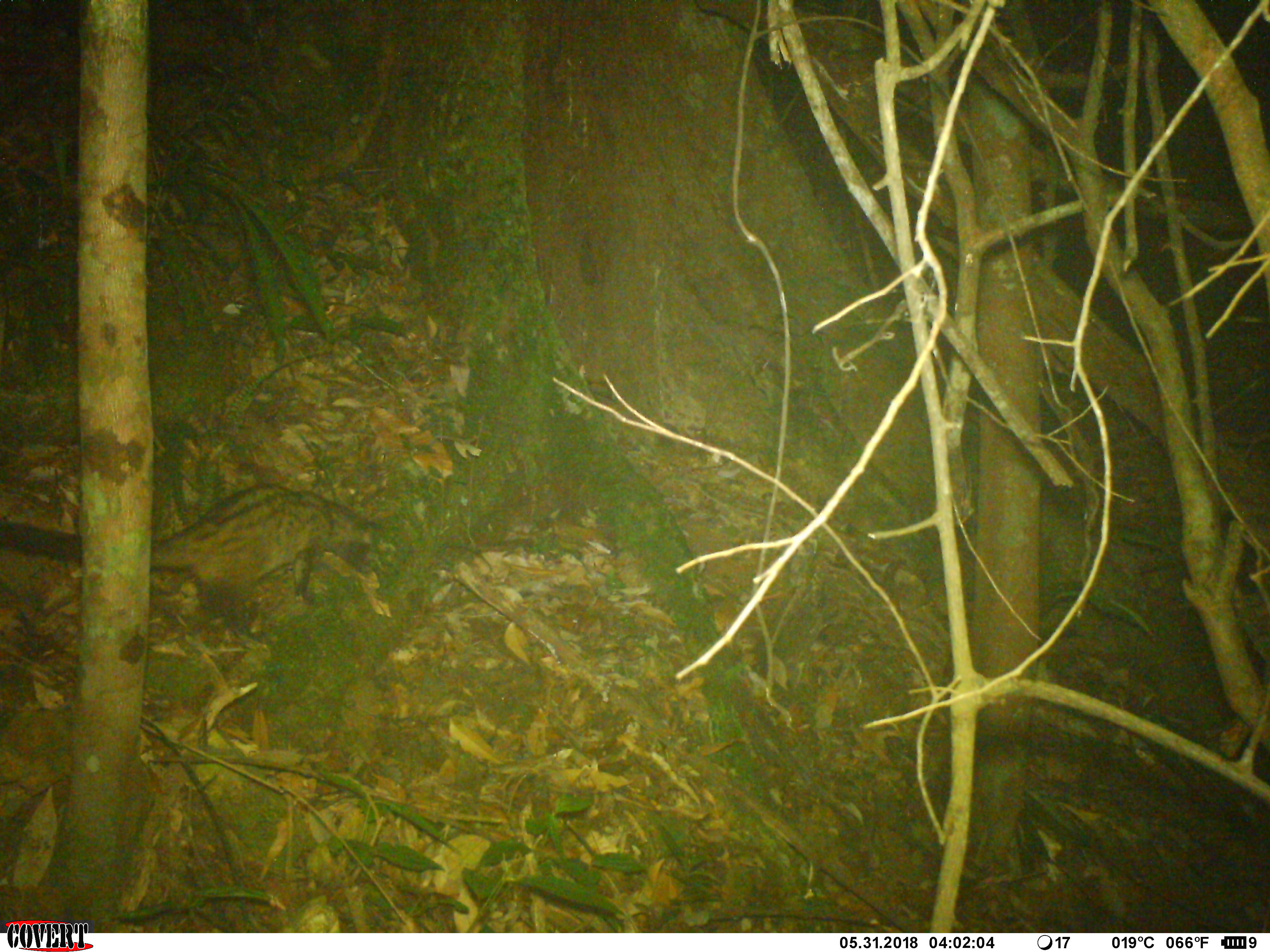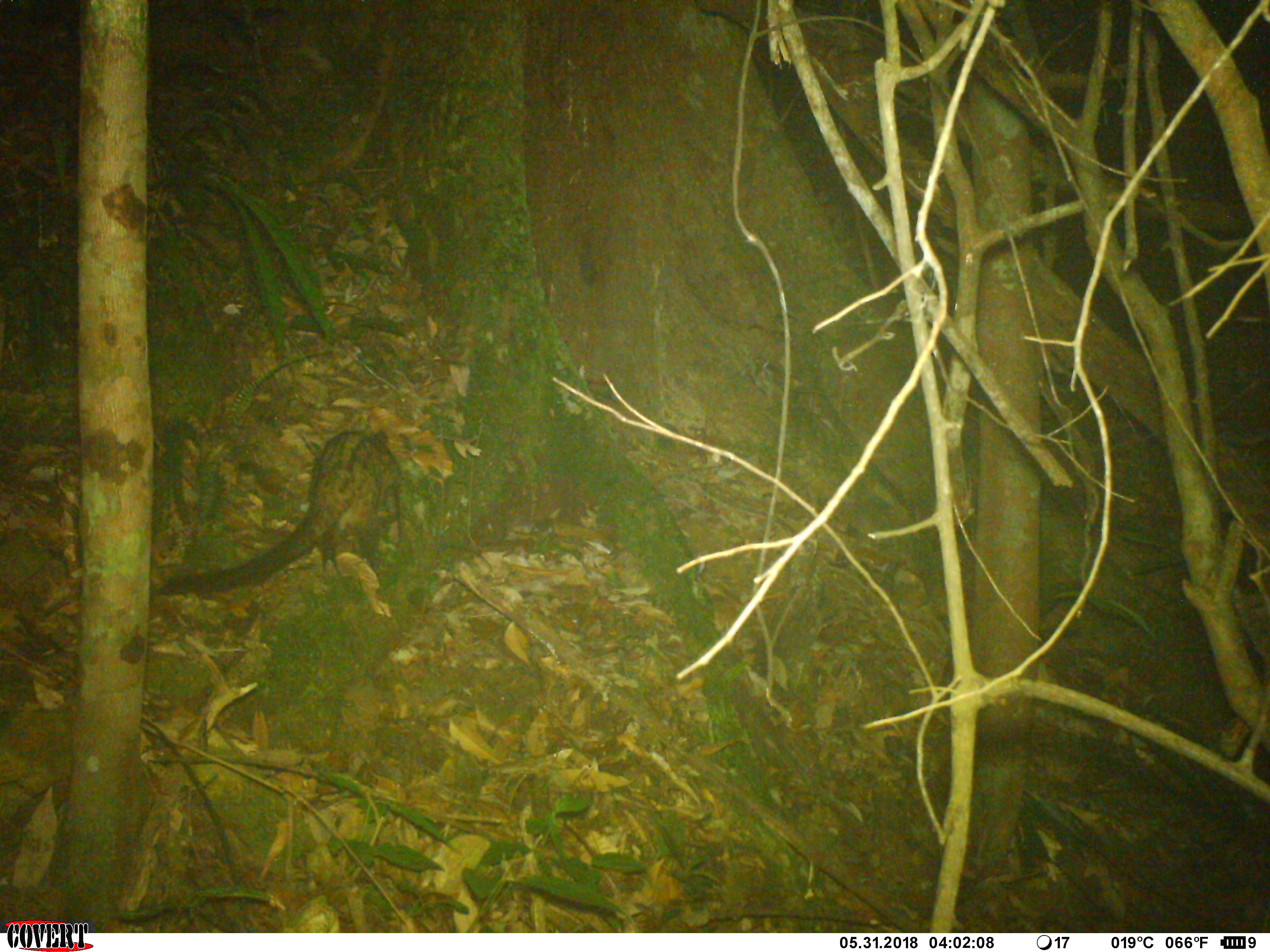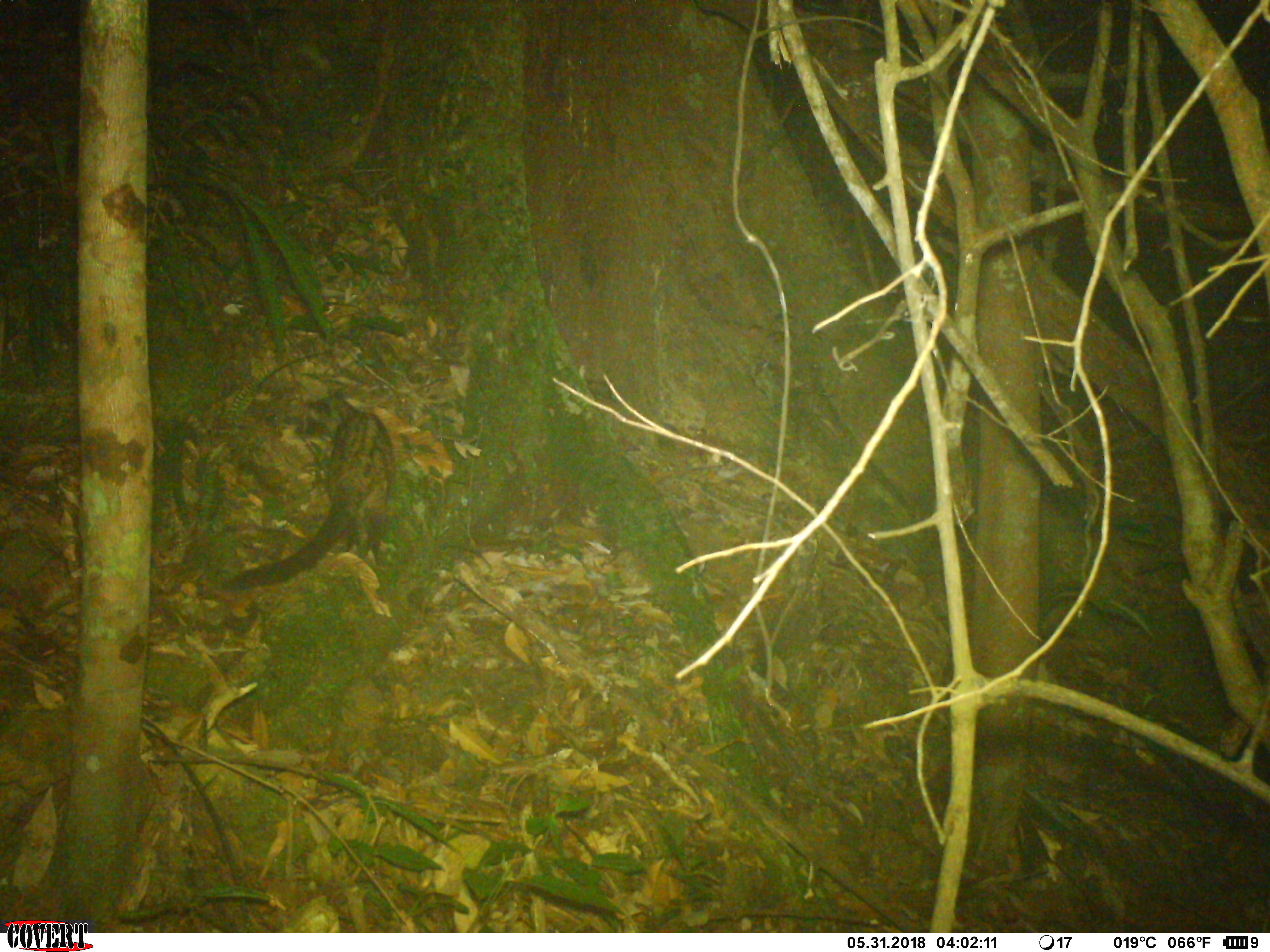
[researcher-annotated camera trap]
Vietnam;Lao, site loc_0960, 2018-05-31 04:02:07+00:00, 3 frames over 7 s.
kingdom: Animalia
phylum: Chordata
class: Mammalia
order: Carnivora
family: Viverridae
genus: Paradoxurus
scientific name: Paradoxurus hermaphroditus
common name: common palm civet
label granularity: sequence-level